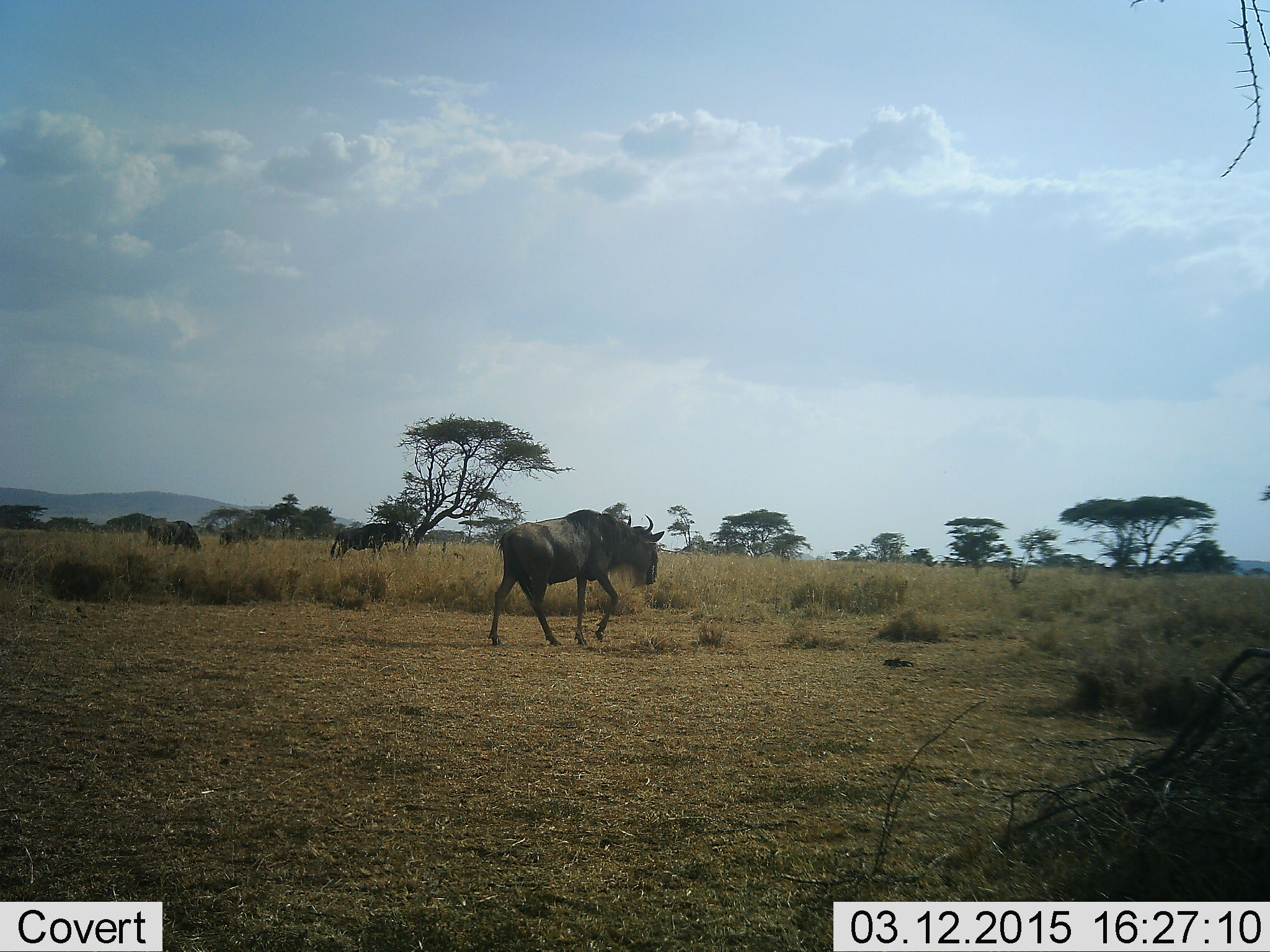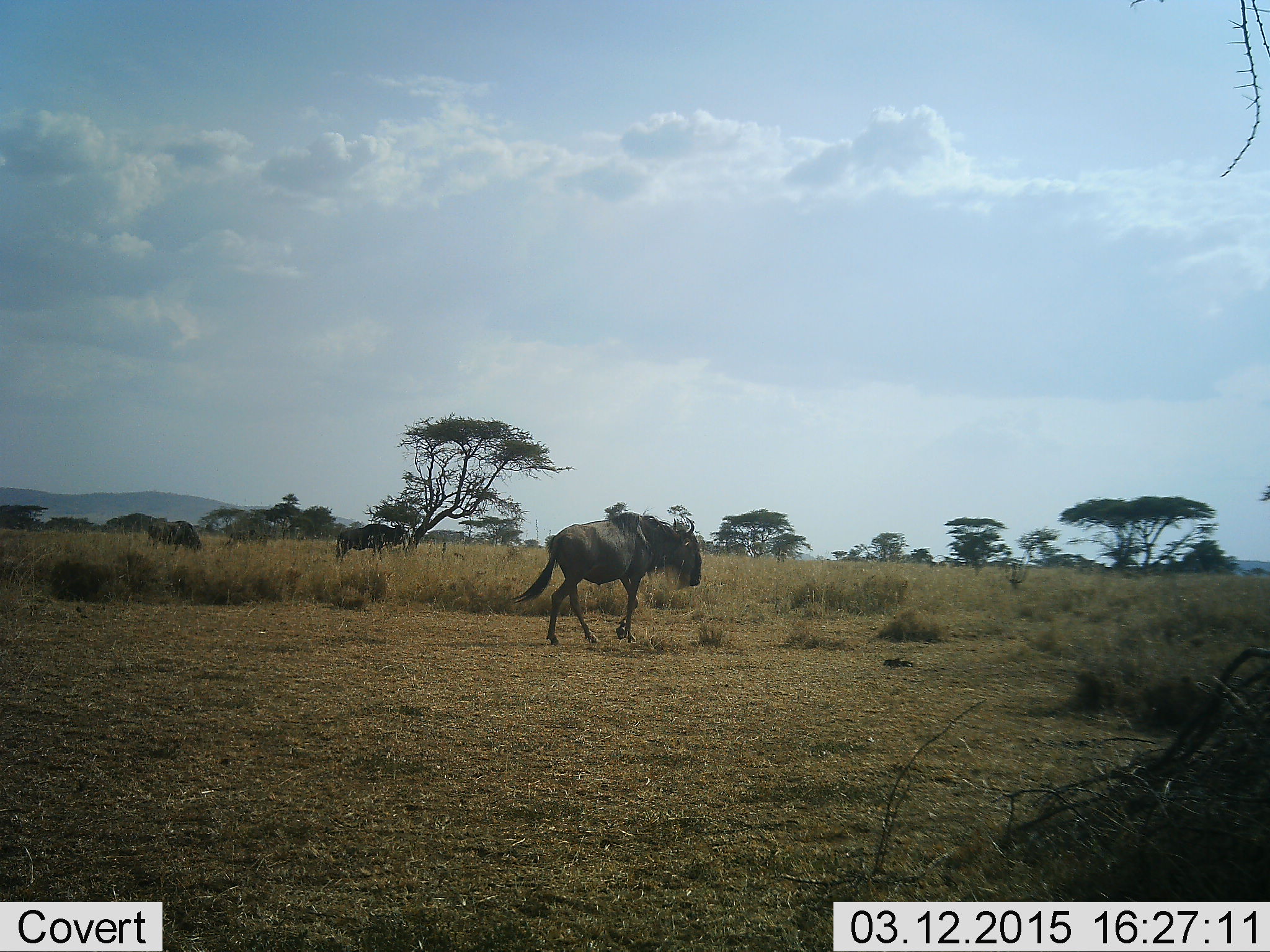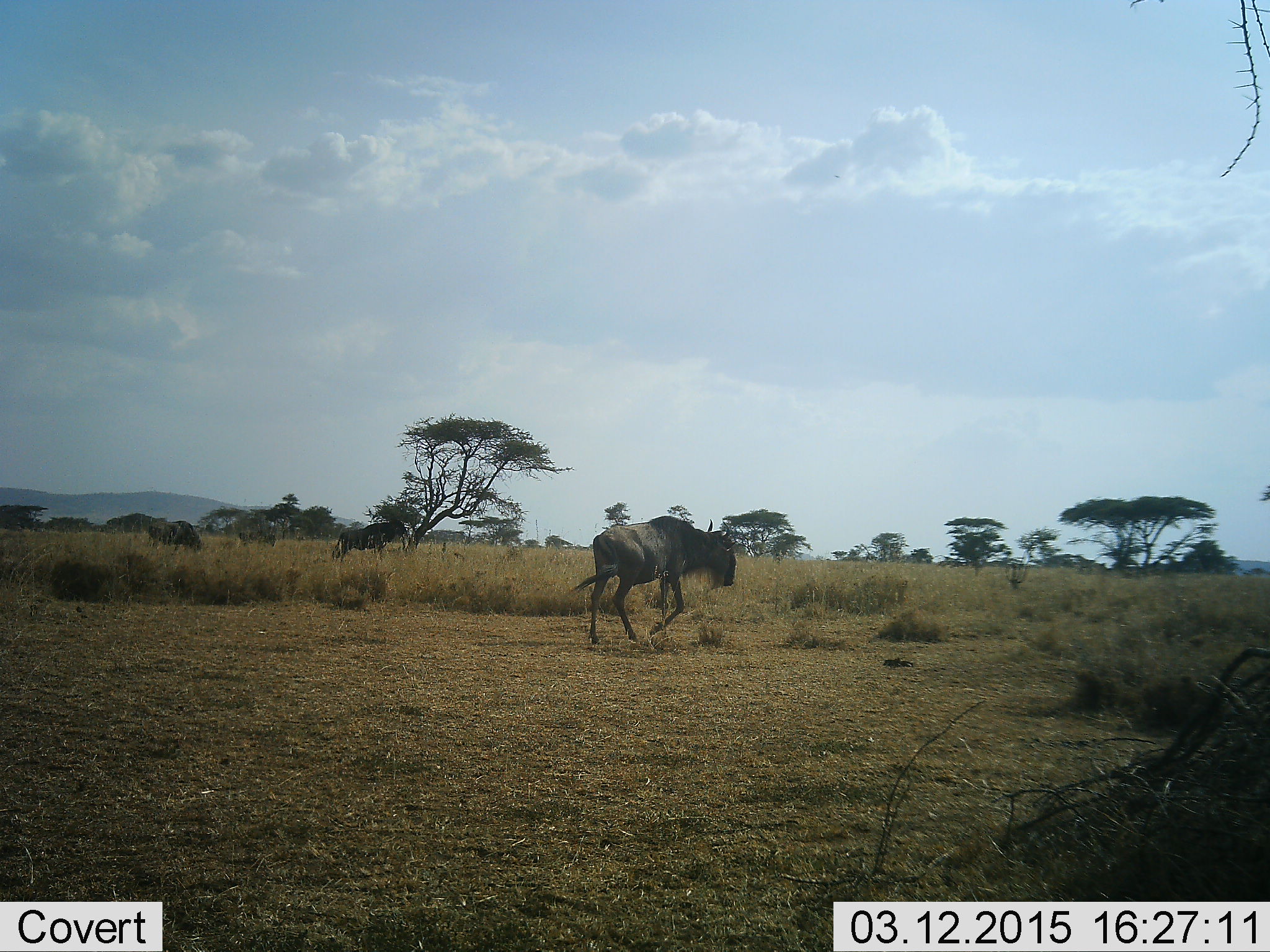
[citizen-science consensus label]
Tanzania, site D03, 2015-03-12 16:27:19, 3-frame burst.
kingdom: Animalia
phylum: Chordata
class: Mammalia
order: Artiodactyla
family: Bovidae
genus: Connochaetes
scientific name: Connochaetes taurinus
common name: blue wildebeest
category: wildebeest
Wildebeest (blue wildebeest) (Connochaetes taurinus), count 4. Behavior (volunteer vote fractions): standing 40%, resting 0%, moving 90%, interacting 0%. Young present (vote fraction): 0%. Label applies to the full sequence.